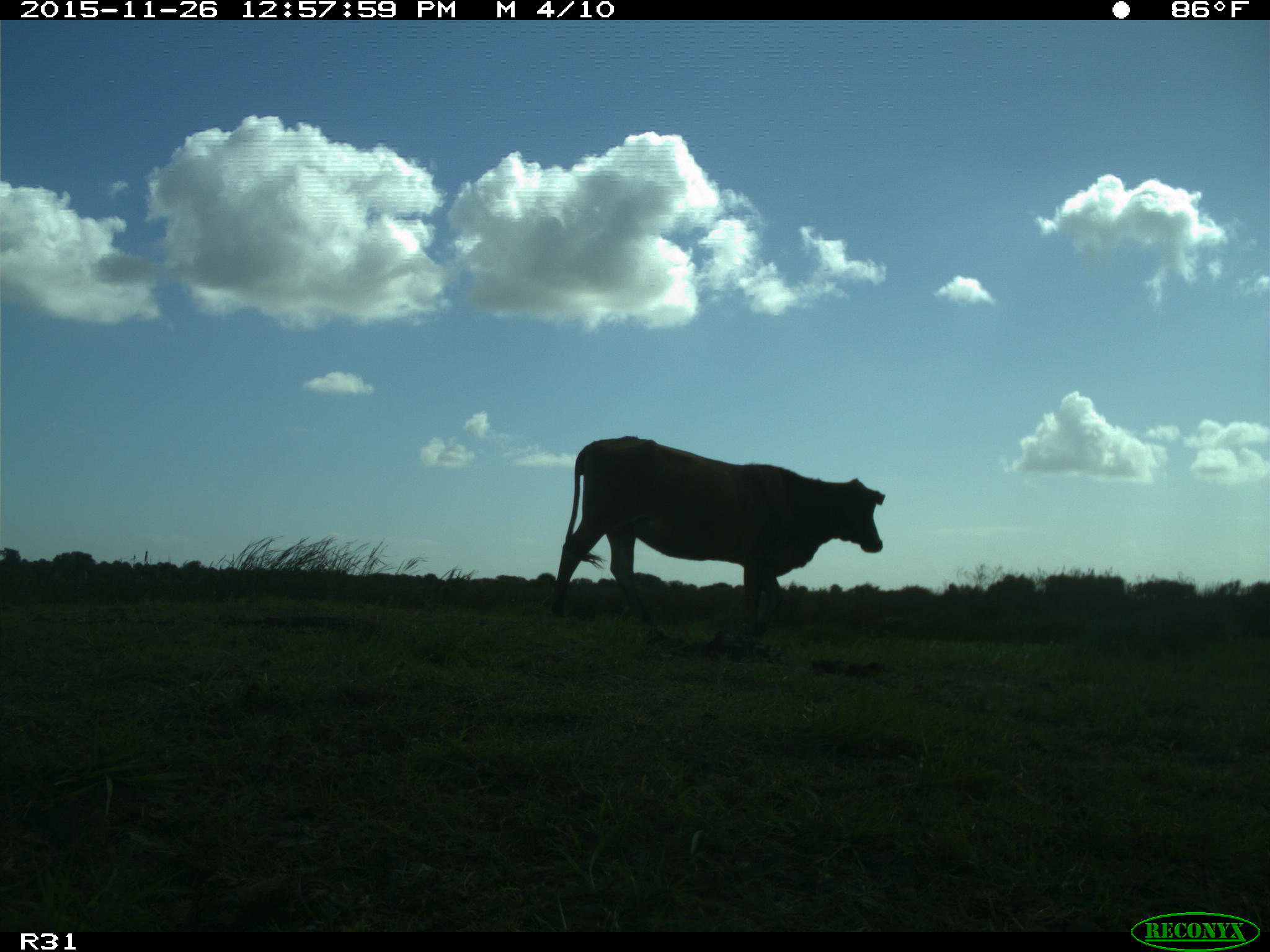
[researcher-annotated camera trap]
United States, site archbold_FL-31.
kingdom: Animalia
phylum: Chordata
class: Mammalia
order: Artiodactyla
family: Bovidae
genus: Bos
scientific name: Bos taurus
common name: domestic cow